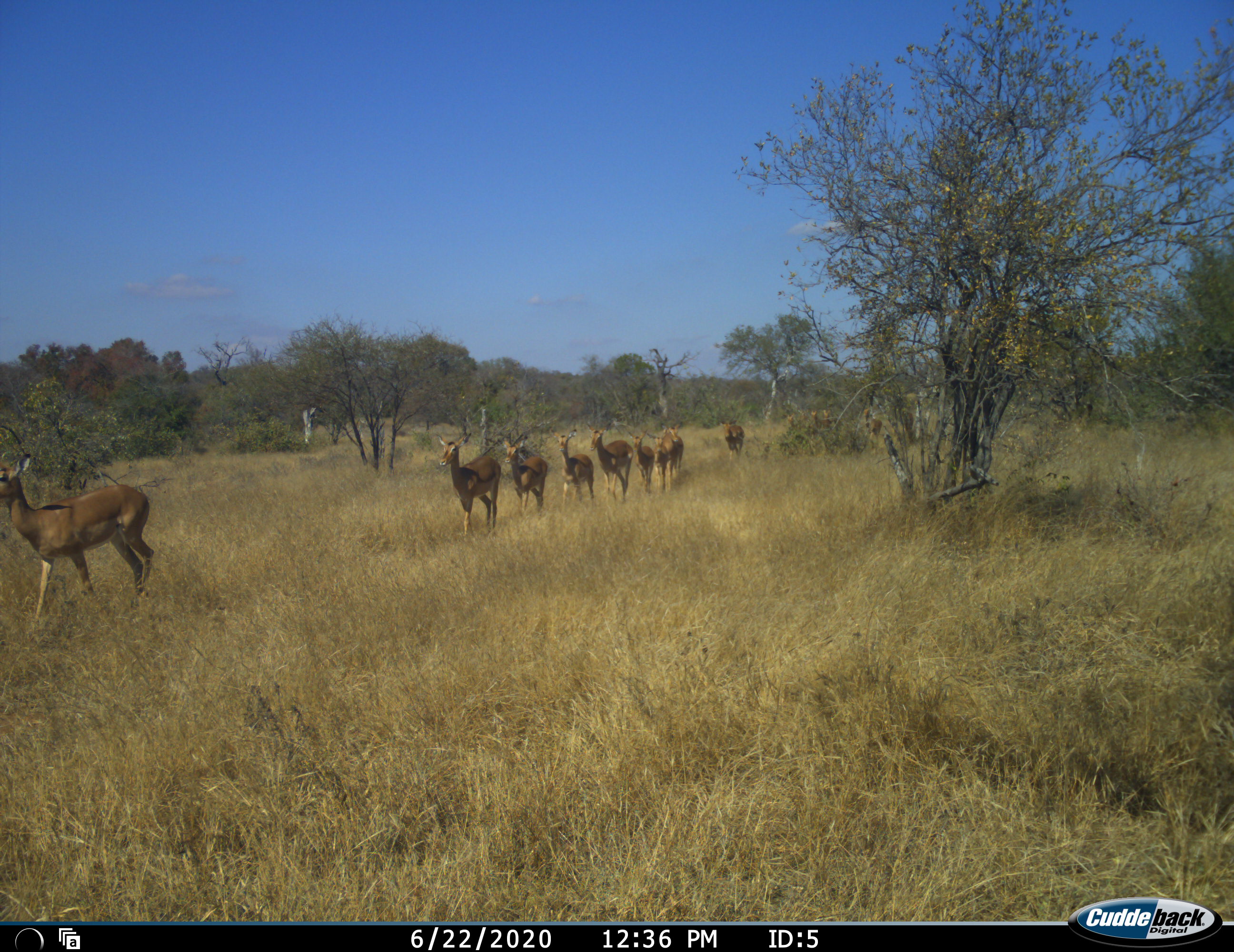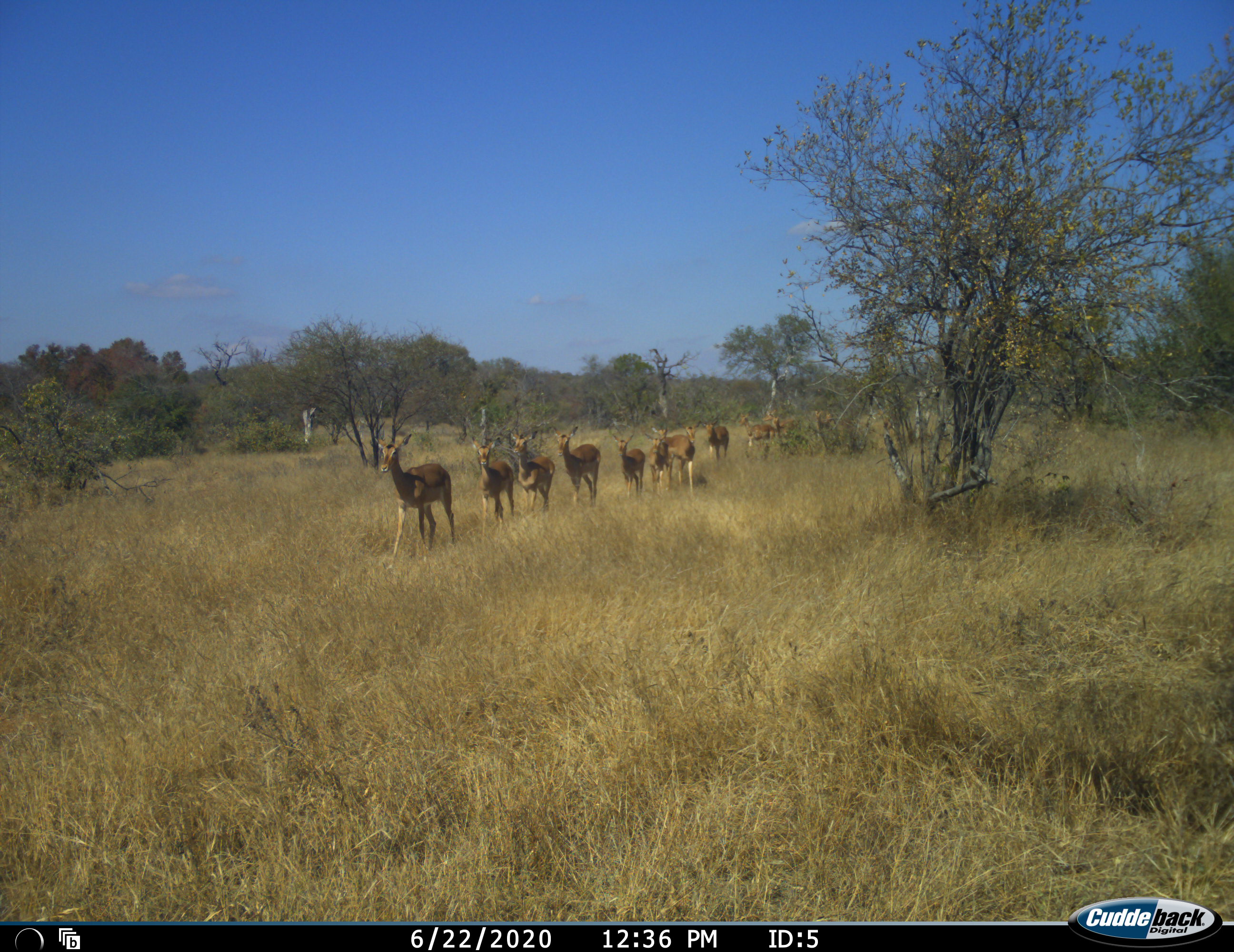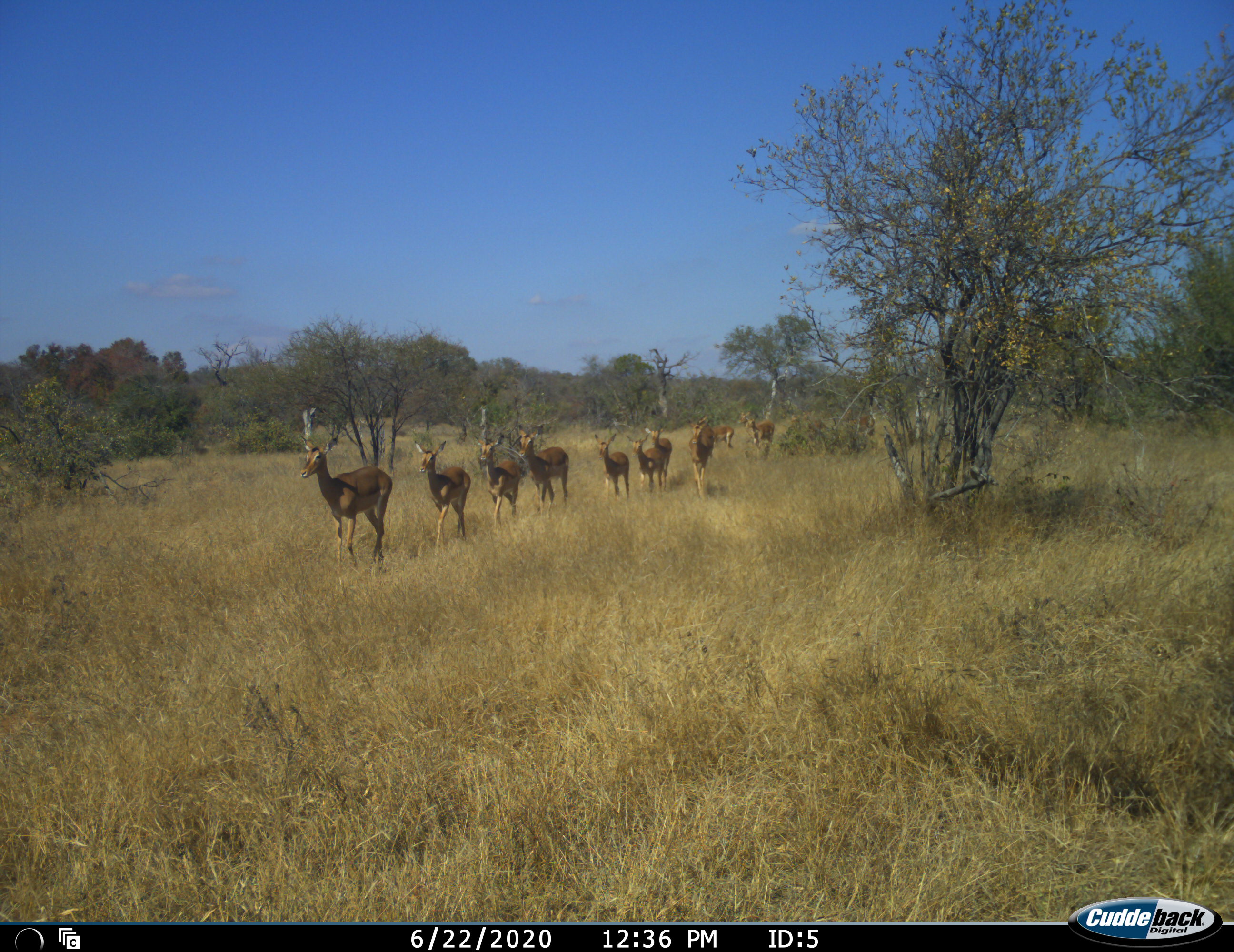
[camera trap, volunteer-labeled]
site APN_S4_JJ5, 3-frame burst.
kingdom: Animalia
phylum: Chordata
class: Mammalia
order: Artiodactyla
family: Bovidae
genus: Aepyceros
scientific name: Aepyceros melampus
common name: impala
Impala (Aepyceros melampus), count 11-50. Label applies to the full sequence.